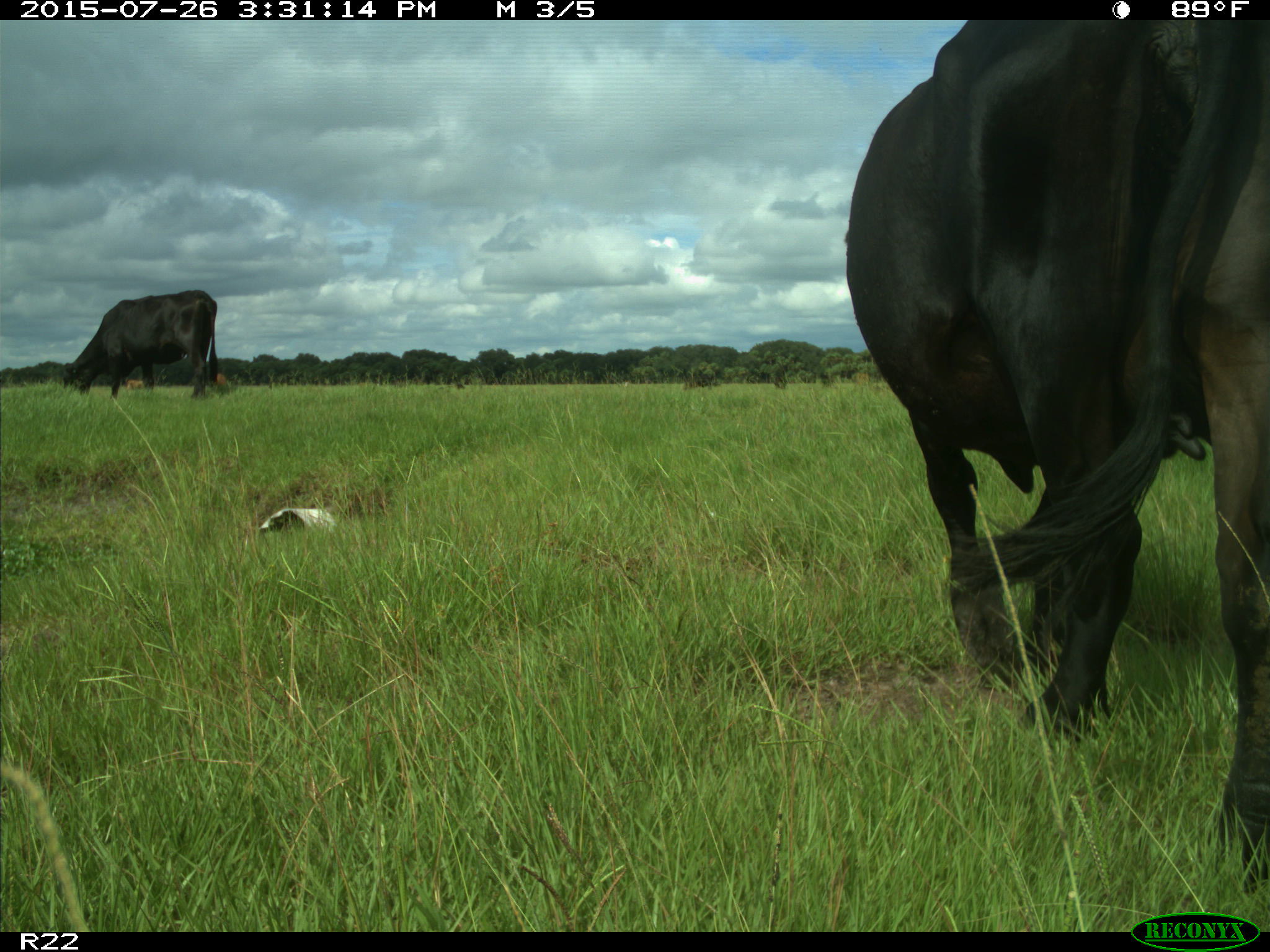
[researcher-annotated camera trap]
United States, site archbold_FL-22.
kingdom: Animalia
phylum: Chordata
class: Mammalia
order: Artiodactyla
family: Bovidae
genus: Bos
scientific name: Bos taurus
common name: domestic cow